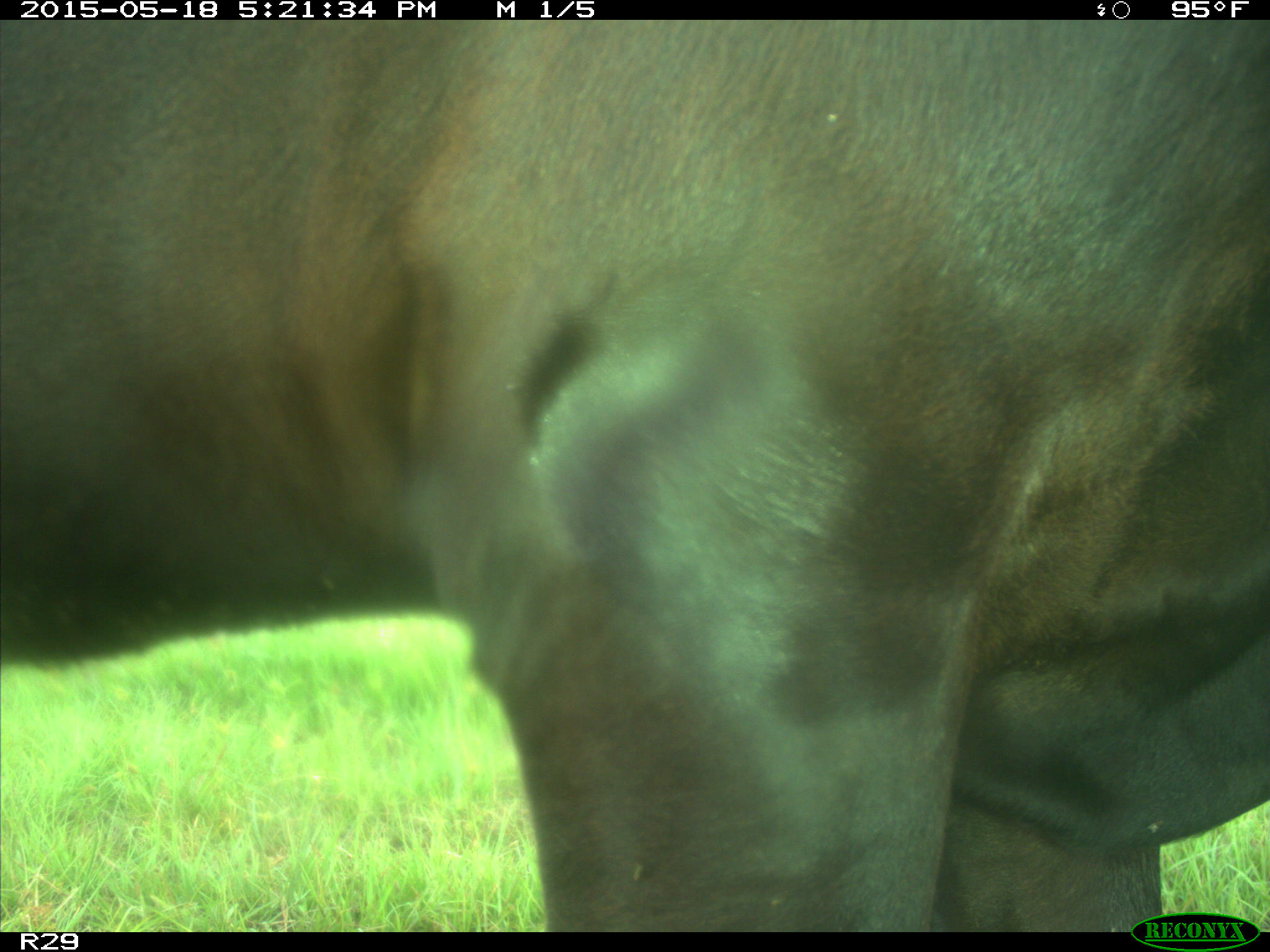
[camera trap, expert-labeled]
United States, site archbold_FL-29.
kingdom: Animalia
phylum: Chordata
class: Mammalia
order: Artiodactyla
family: Bovidae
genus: Bos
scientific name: Bos taurus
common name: domestic cow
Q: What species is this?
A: Bos taurus (domestic cow).